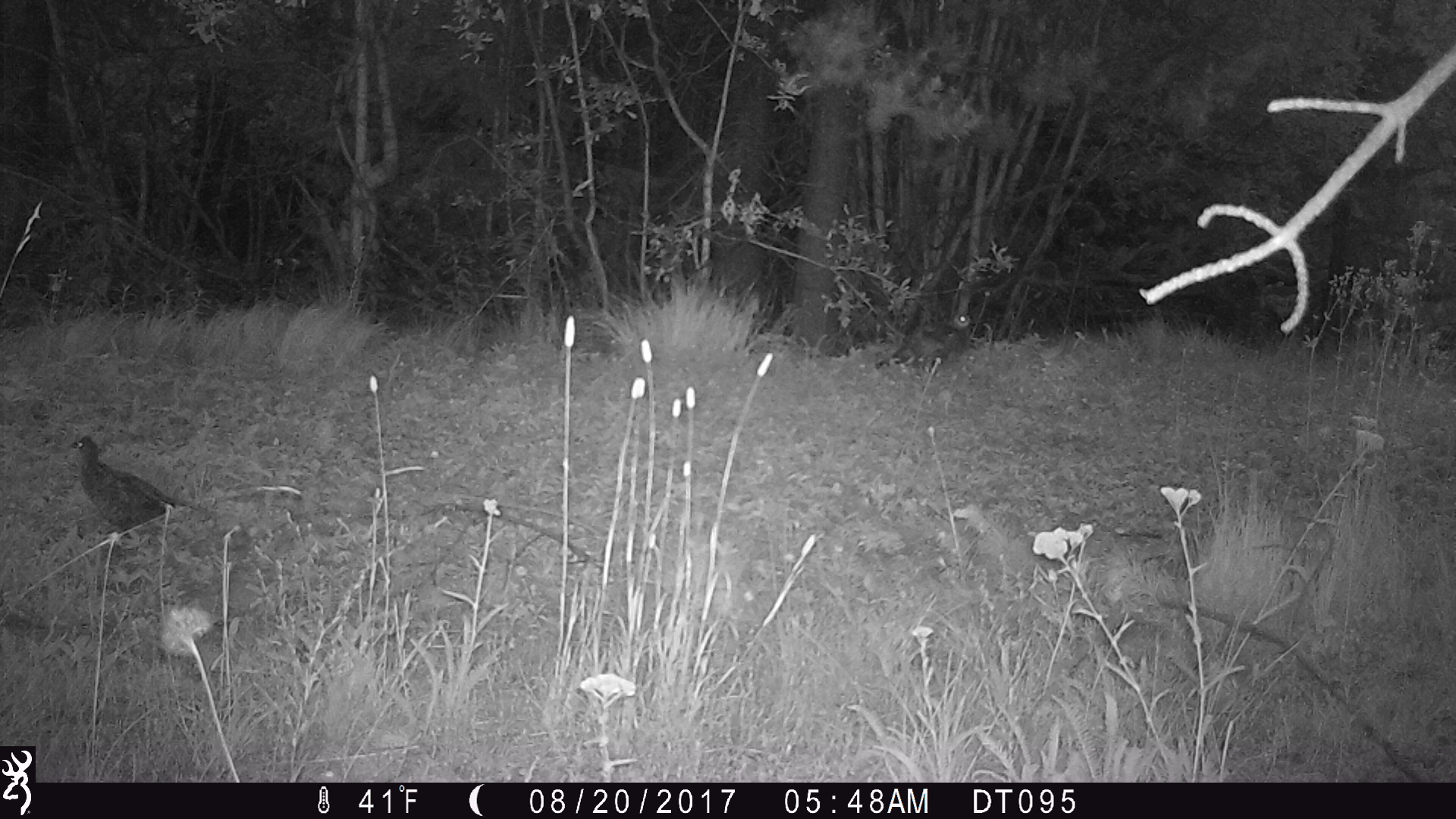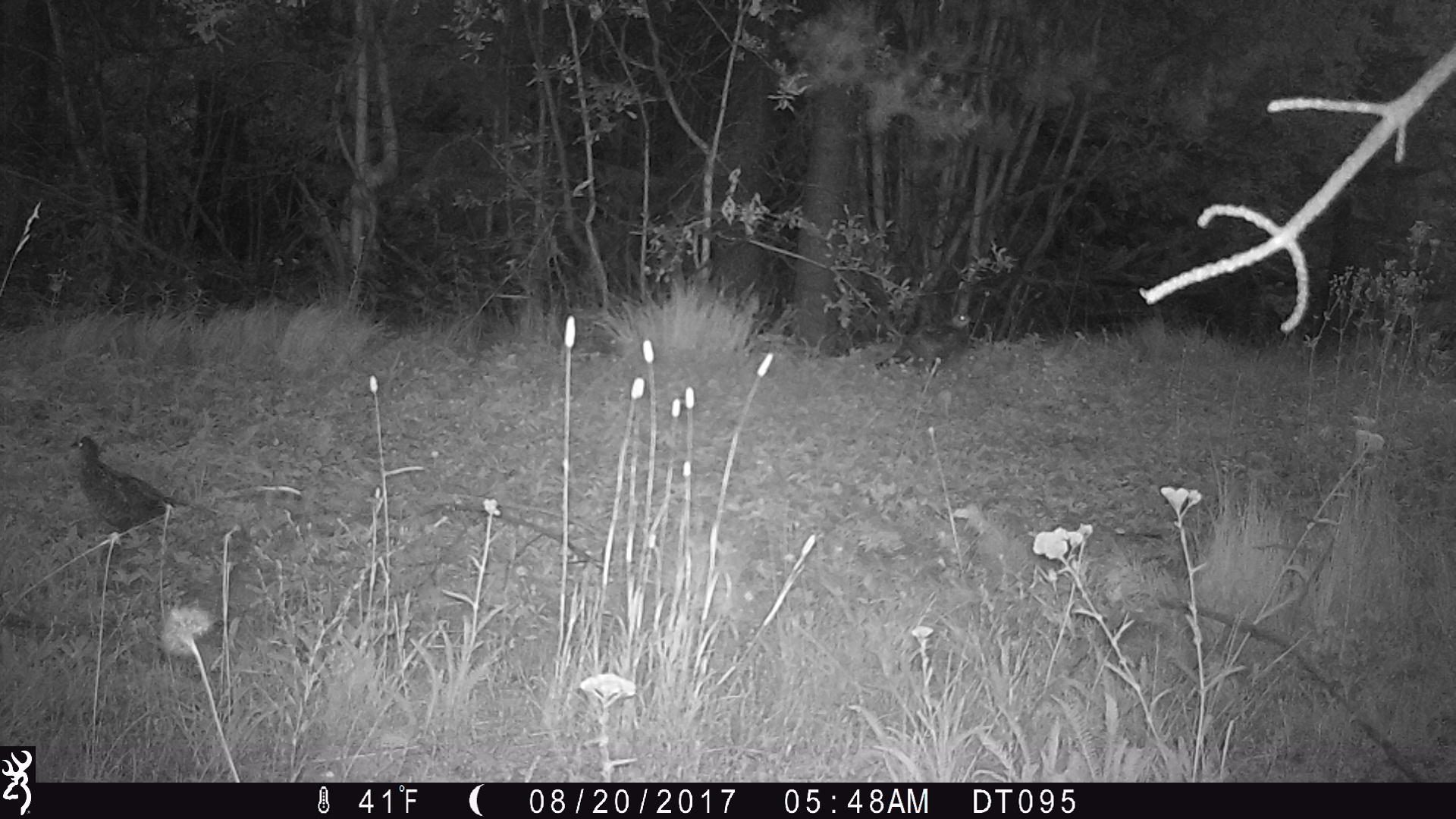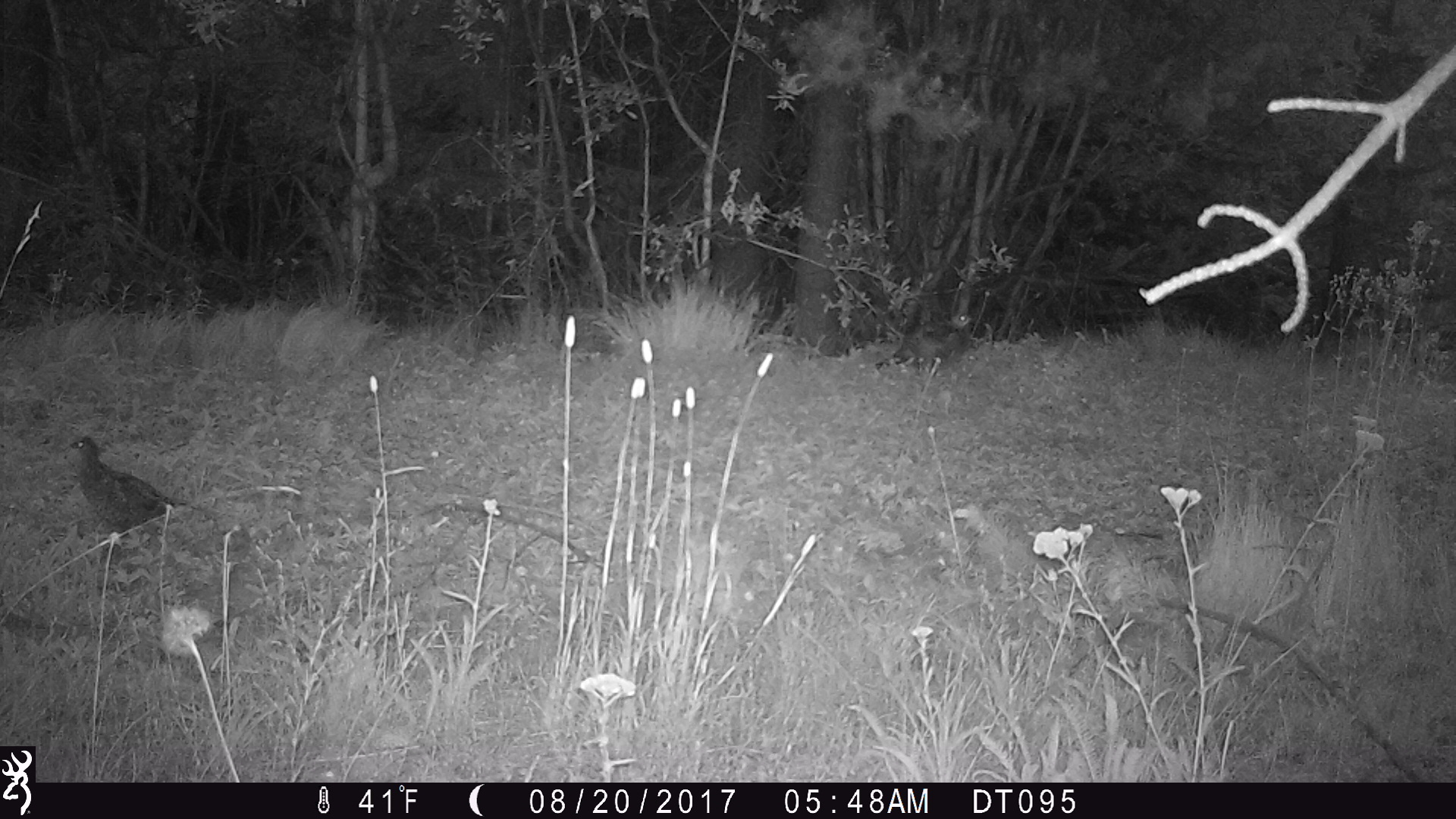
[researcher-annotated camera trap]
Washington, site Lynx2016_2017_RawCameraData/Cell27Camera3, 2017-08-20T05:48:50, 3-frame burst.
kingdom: Animalia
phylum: Chordata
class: Aves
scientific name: Aves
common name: birds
Aves (birds). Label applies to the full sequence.